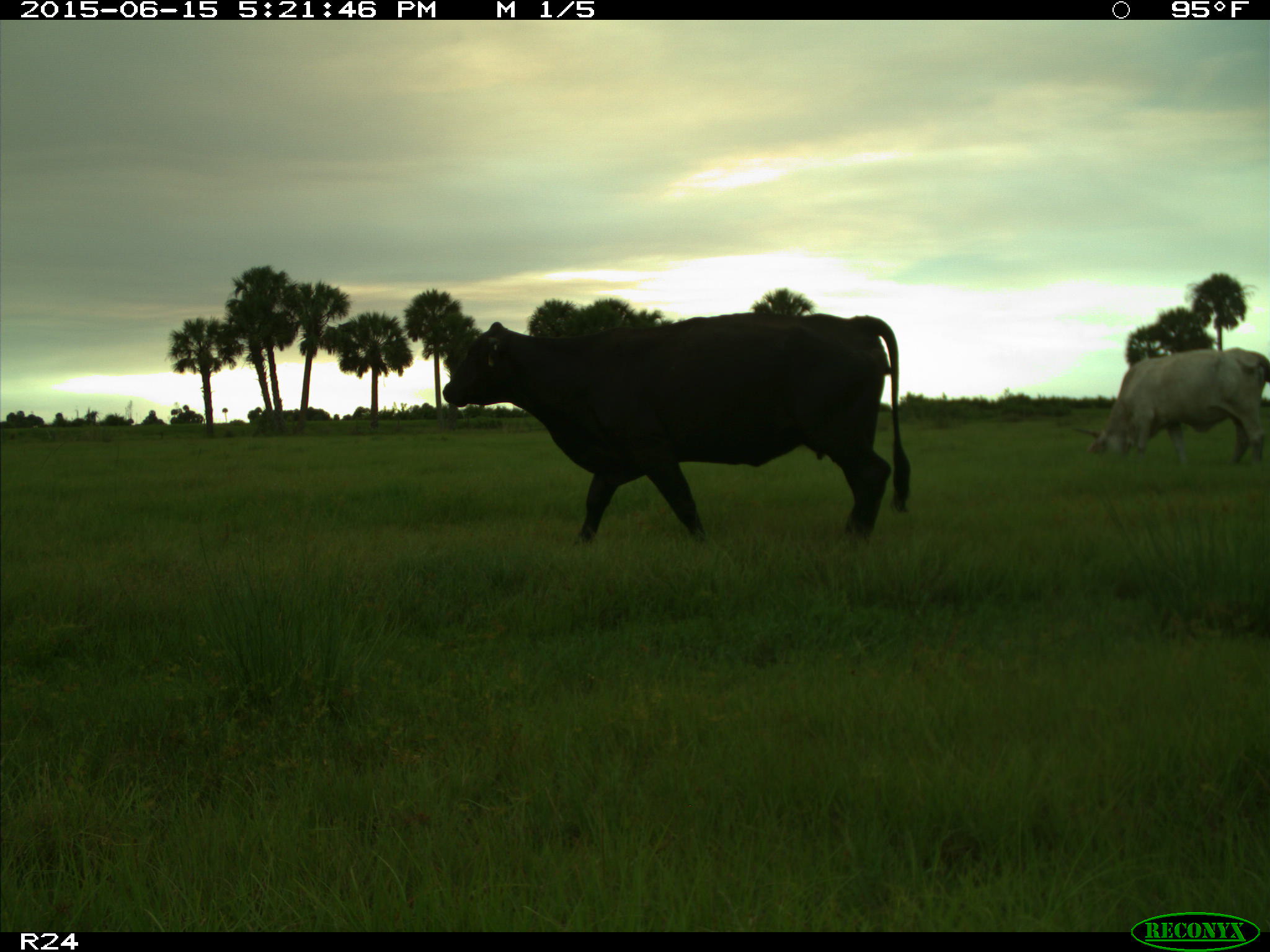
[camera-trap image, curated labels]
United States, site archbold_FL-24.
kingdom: Animalia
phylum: Chordata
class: Mammalia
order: Artiodactyla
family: Bovidae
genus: Bos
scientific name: Bos taurus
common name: domestic cow